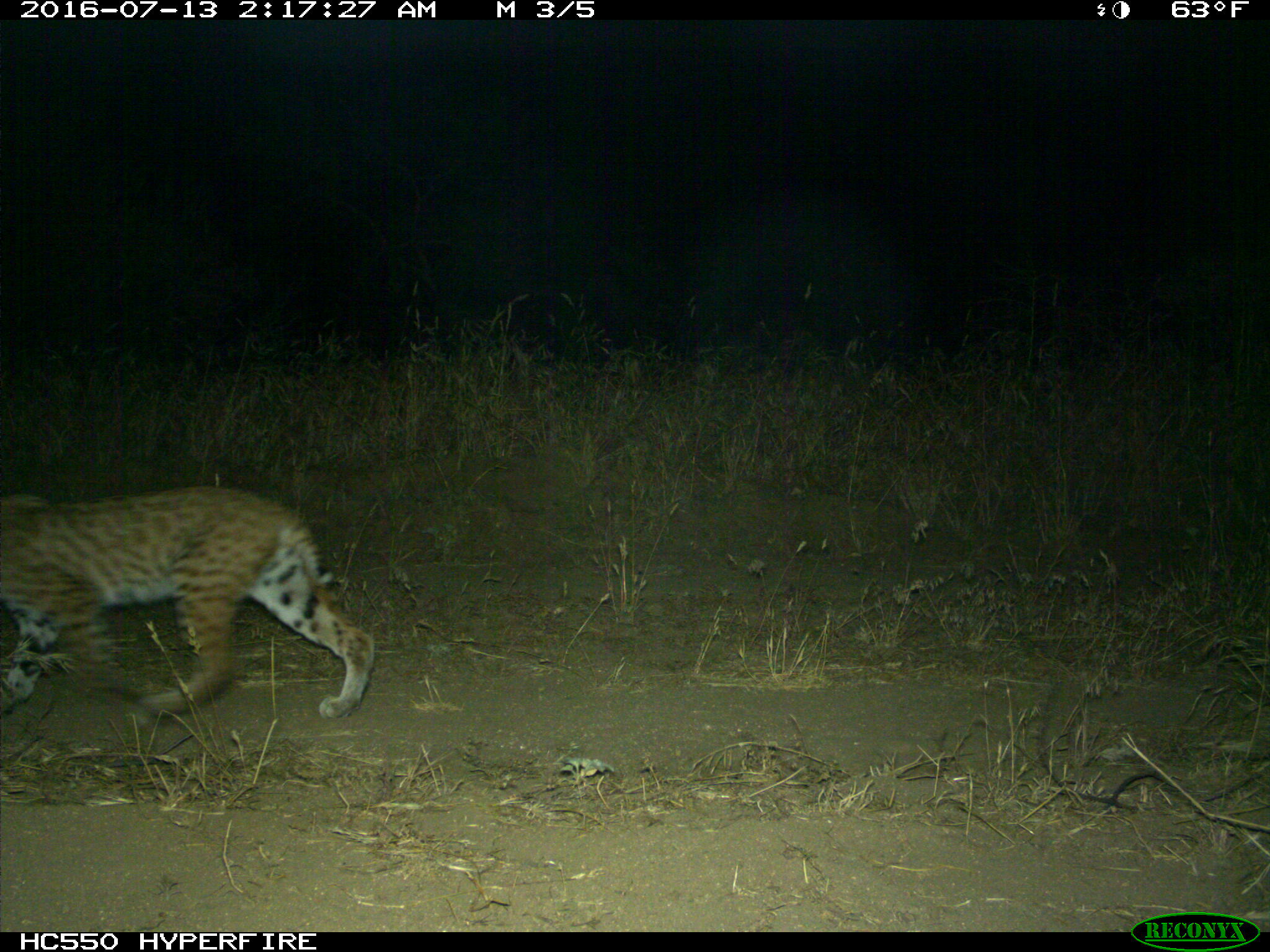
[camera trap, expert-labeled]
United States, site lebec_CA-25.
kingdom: Animalia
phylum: Chordata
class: Mammalia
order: Carnivora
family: Felidae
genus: Lynx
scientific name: Lynx rufus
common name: bobcat